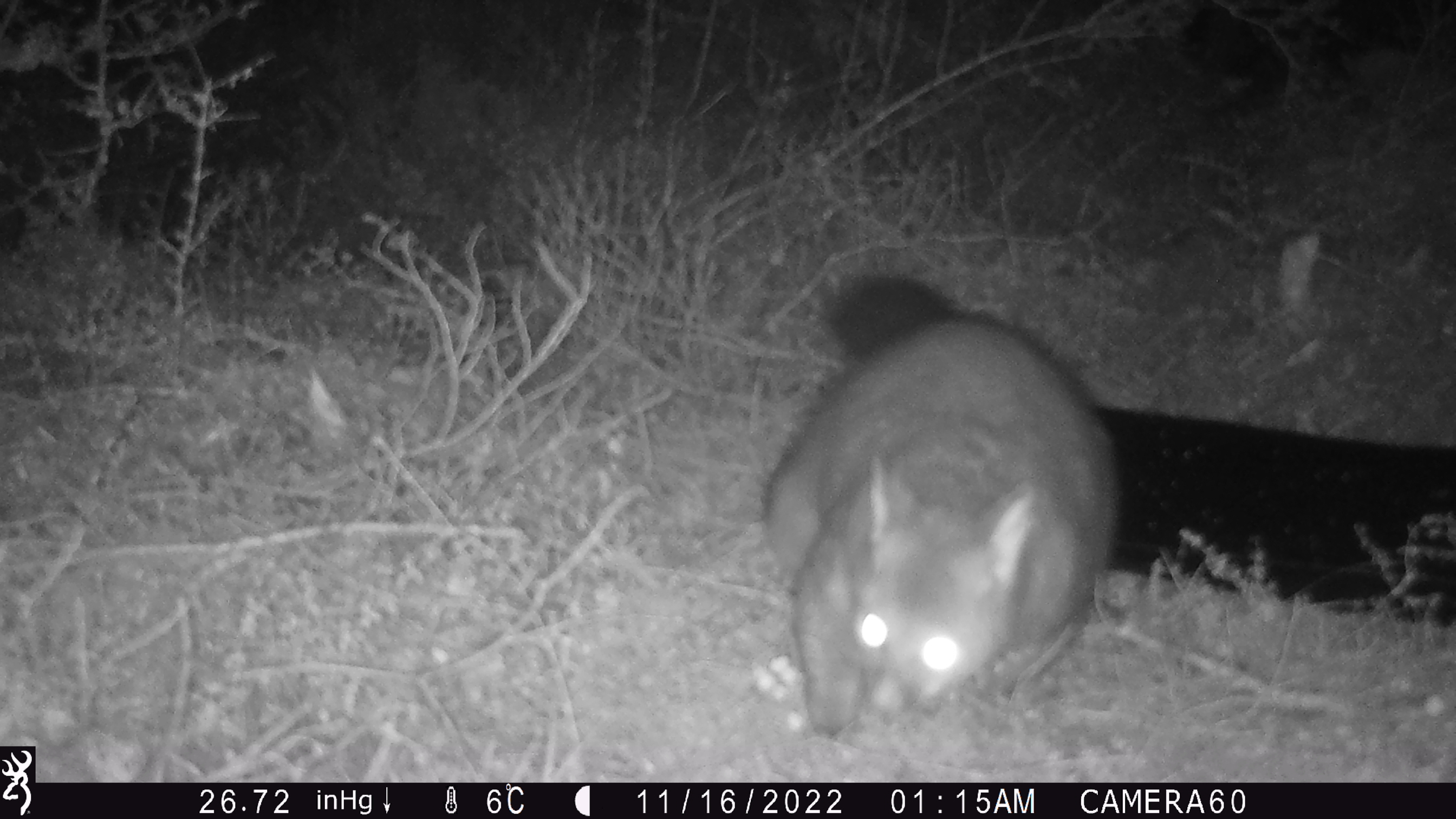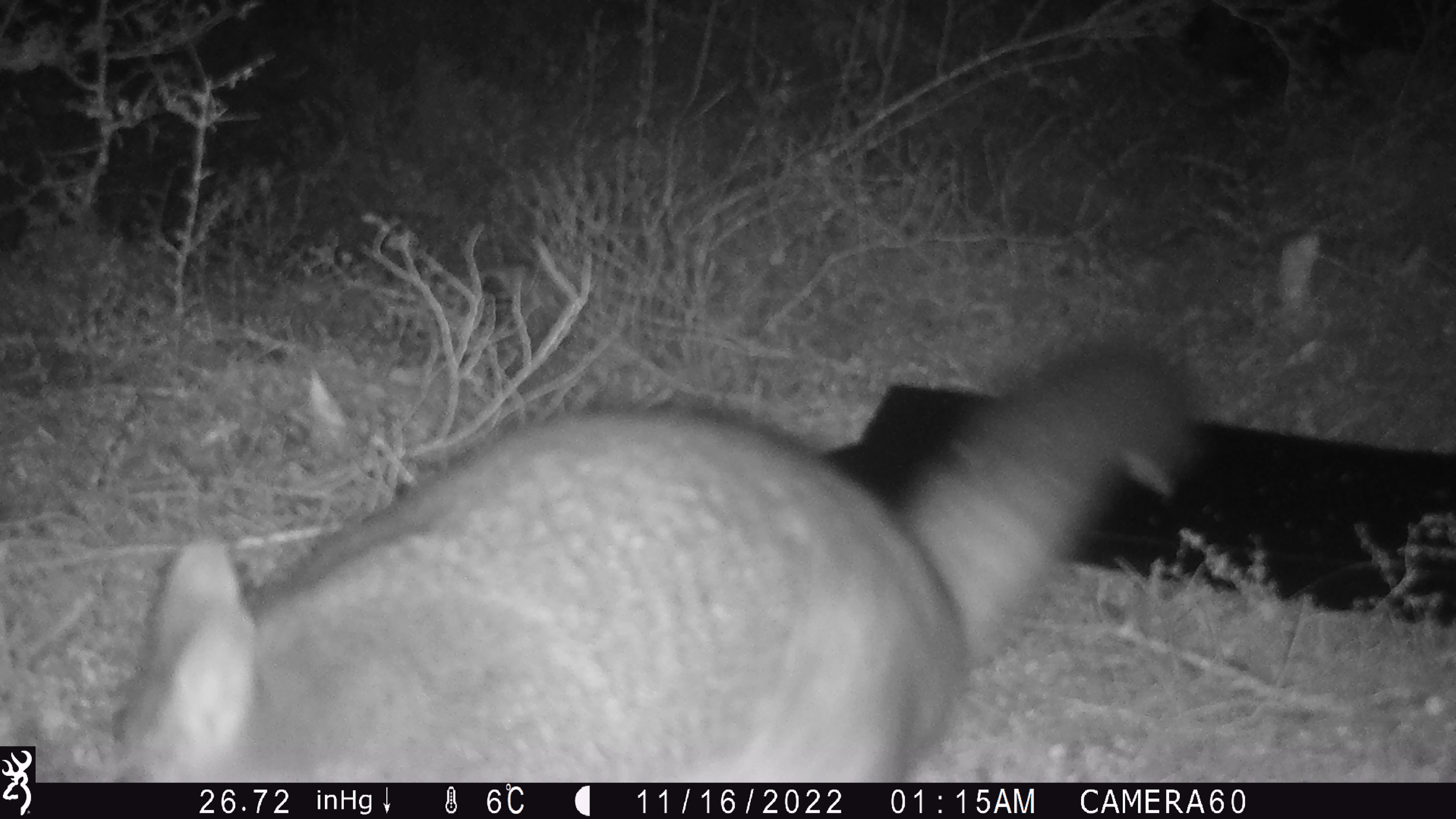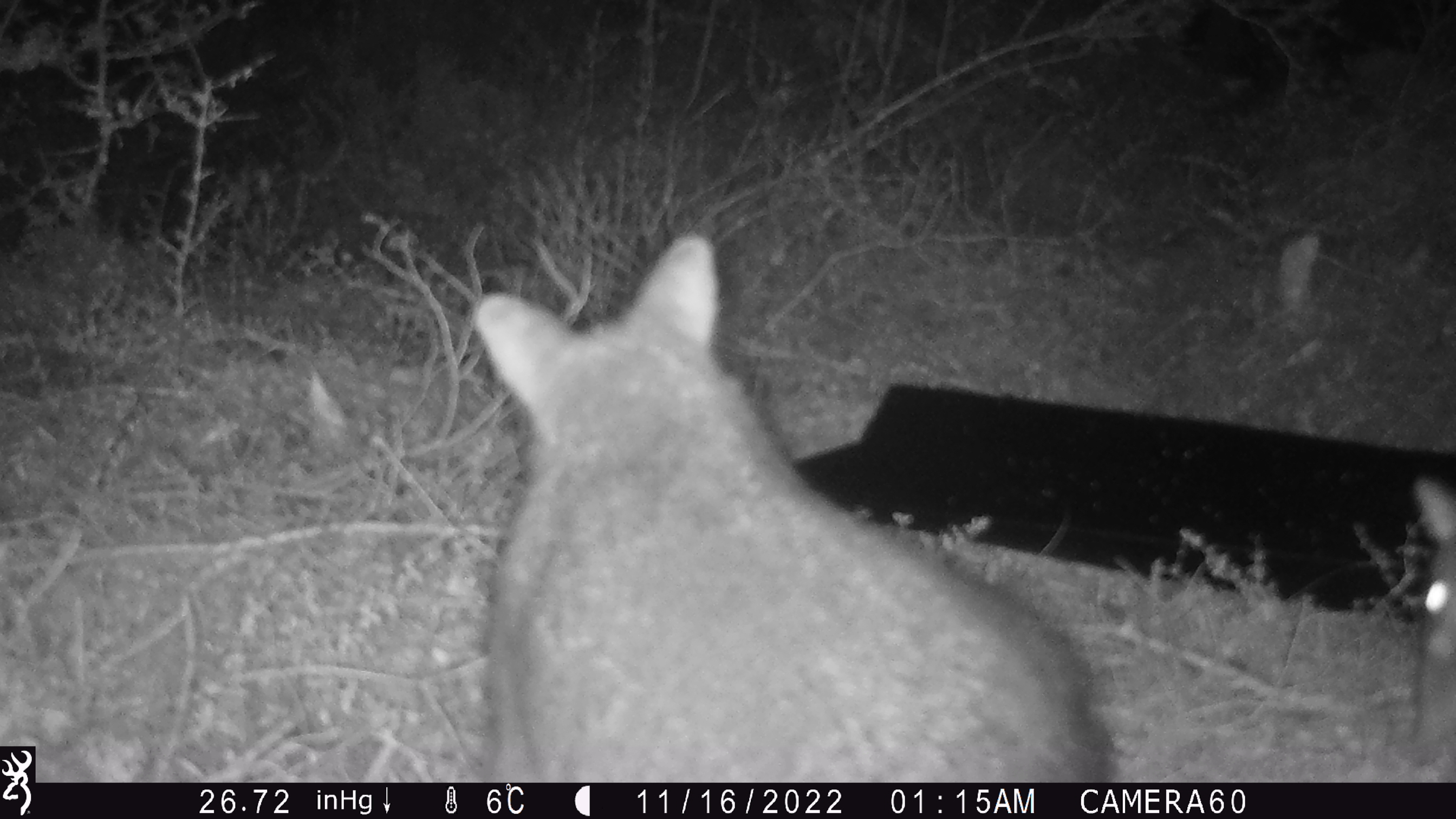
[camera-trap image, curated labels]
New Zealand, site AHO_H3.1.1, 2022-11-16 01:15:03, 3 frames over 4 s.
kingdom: Animalia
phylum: Chordata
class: Mammalia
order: Diprotodontia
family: Phalangeridae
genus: Trichosurus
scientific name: Trichosurus vulpecula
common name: common brushtail possum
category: possum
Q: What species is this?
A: Possum (common brushtail possum) (Trichosurus vulpecula).